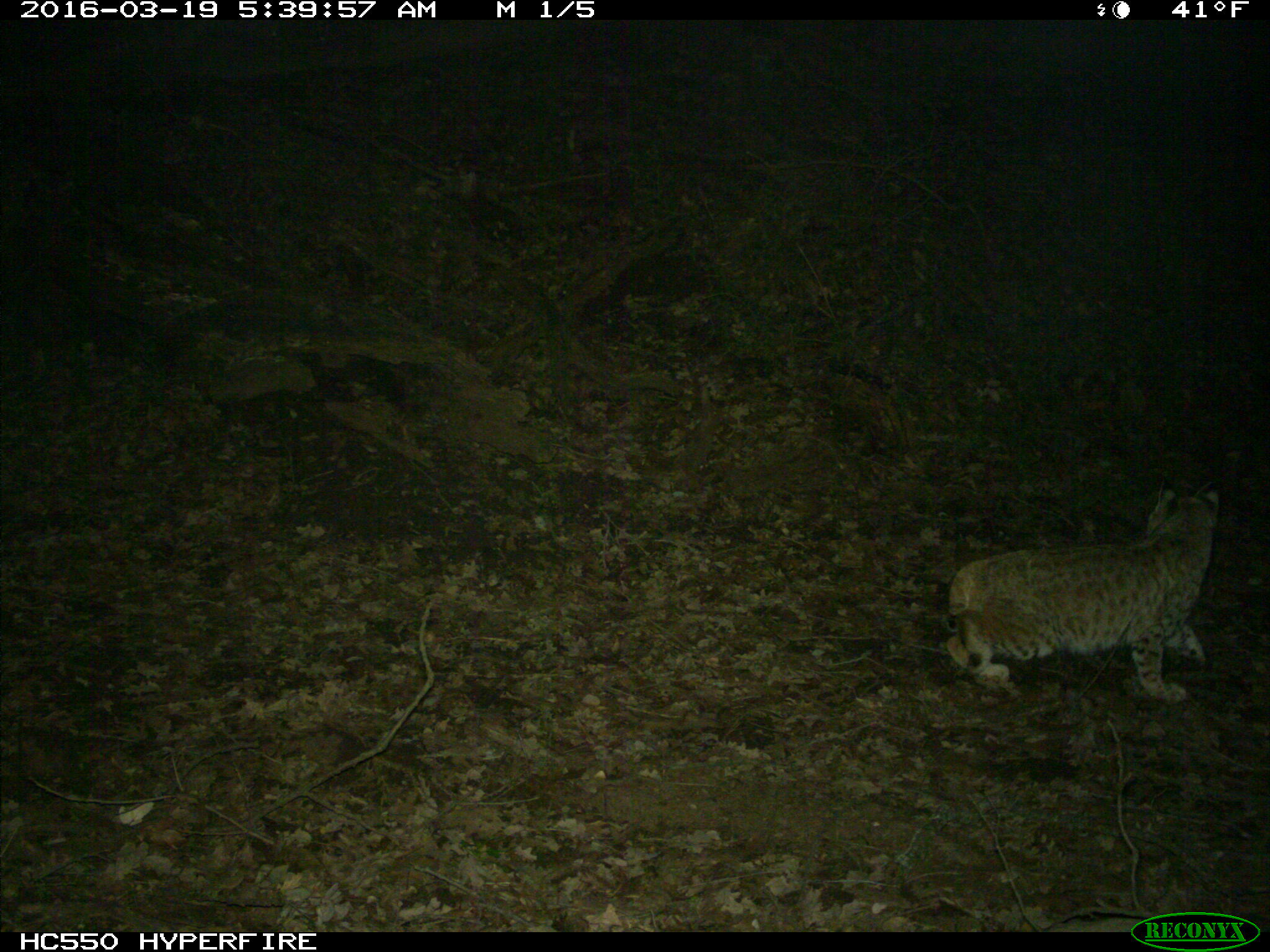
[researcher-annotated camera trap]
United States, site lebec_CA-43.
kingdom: Animalia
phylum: Chordata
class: Mammalia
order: Carnivora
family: Felidae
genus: Lynx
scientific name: Lynx rufus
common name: bobcat